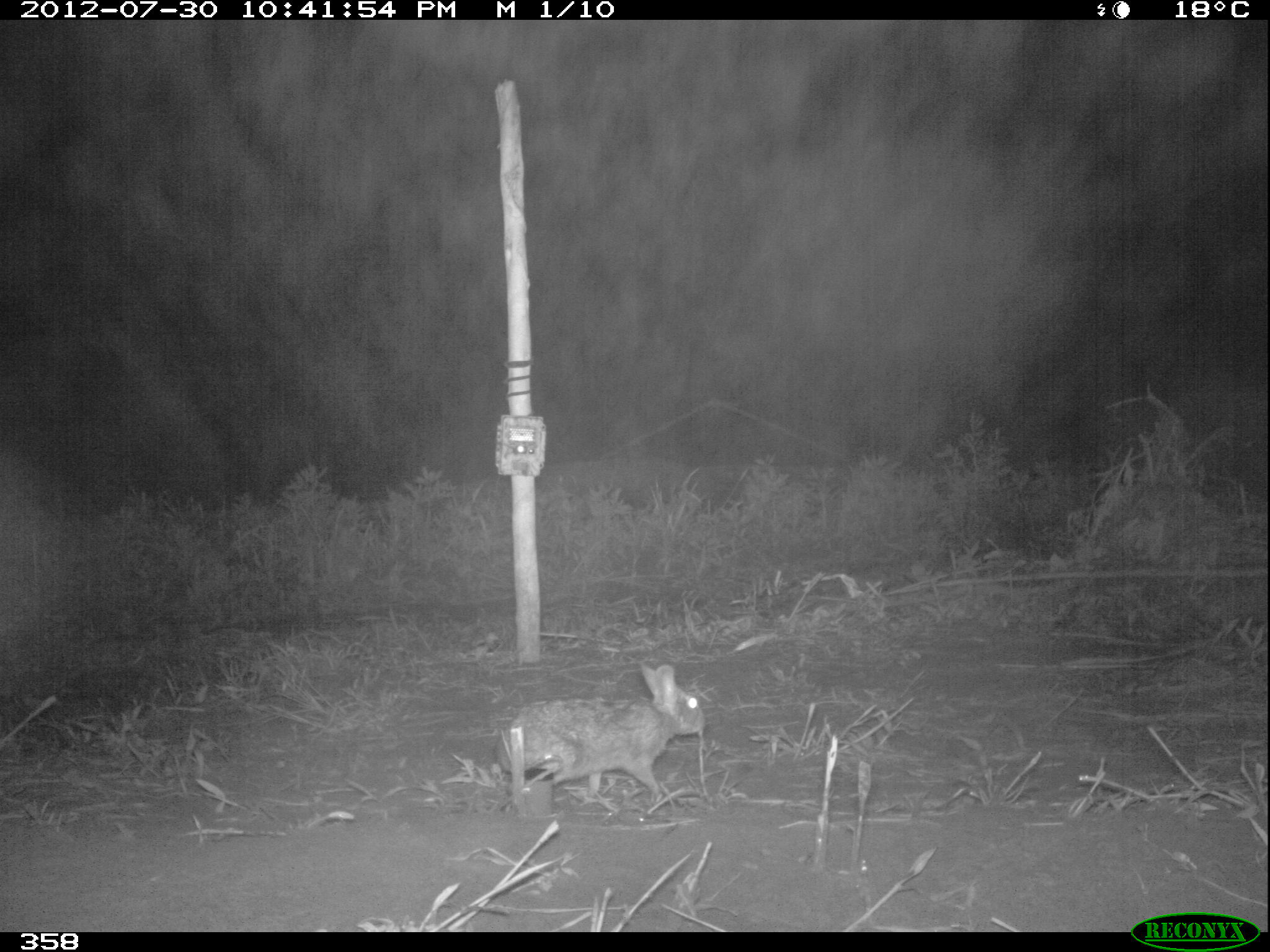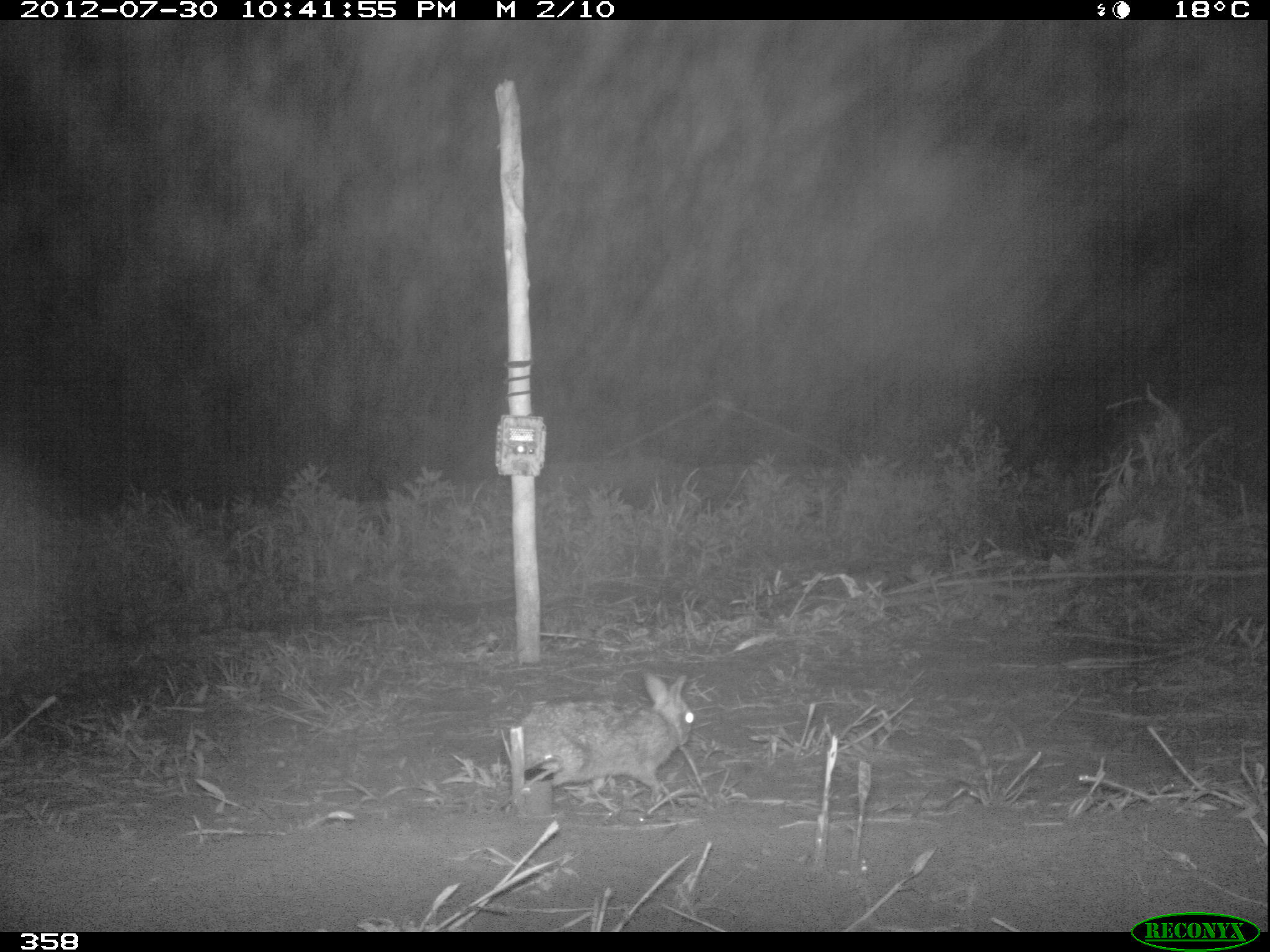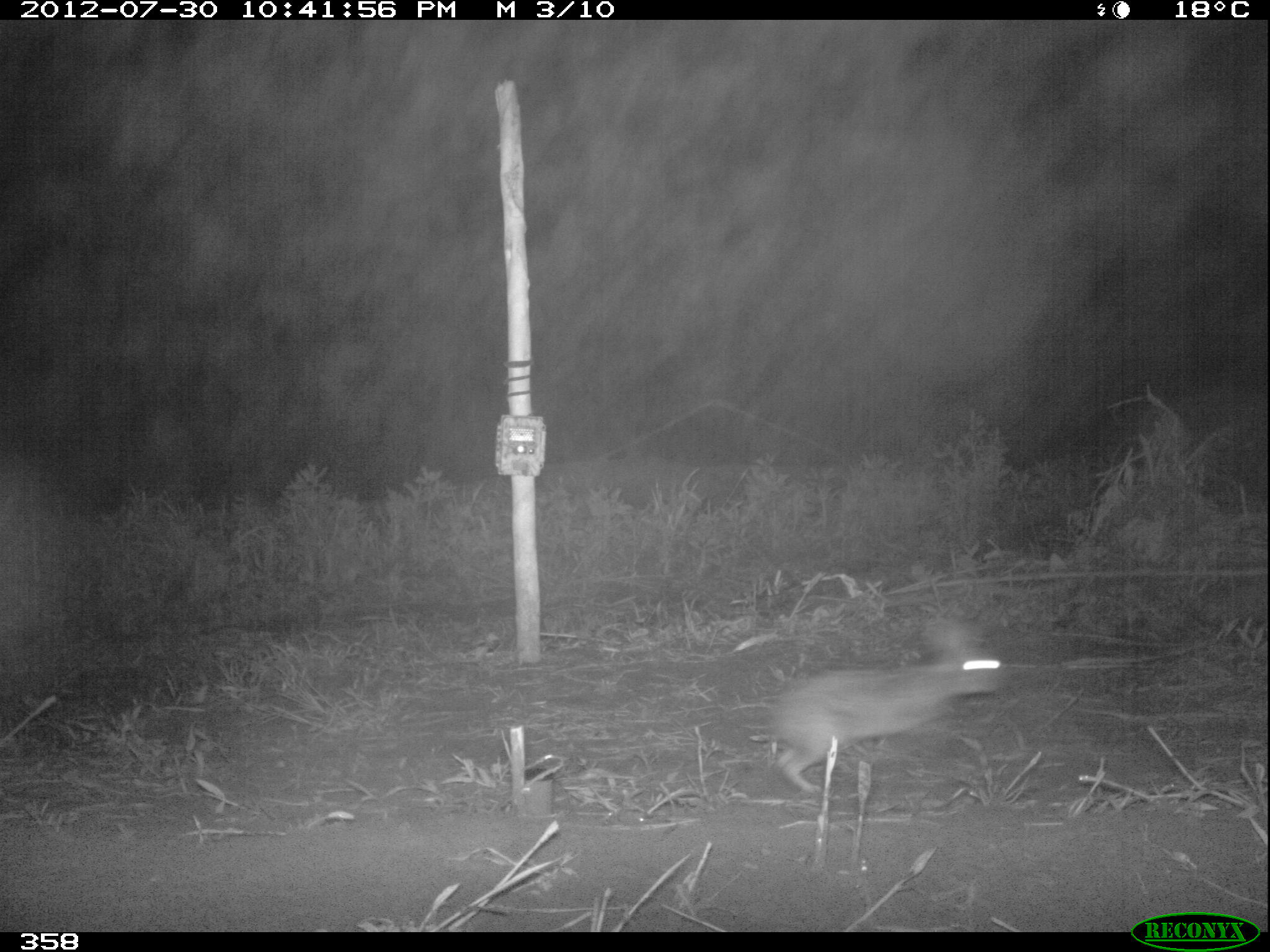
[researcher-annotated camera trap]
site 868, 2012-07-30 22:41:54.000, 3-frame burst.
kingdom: Animalia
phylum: Chordata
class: Mammalia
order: Lagomorpha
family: Leporidae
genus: Sylvilagus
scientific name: Sylvilagus brasiliensis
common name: tapeti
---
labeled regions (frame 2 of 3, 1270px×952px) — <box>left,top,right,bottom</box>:
sylvilagus brasiliensis: <box>521,672,696,797</box>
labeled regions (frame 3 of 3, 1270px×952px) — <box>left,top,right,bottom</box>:
sylvilagus brasiliensis: <box>775,616,1003,793</box>